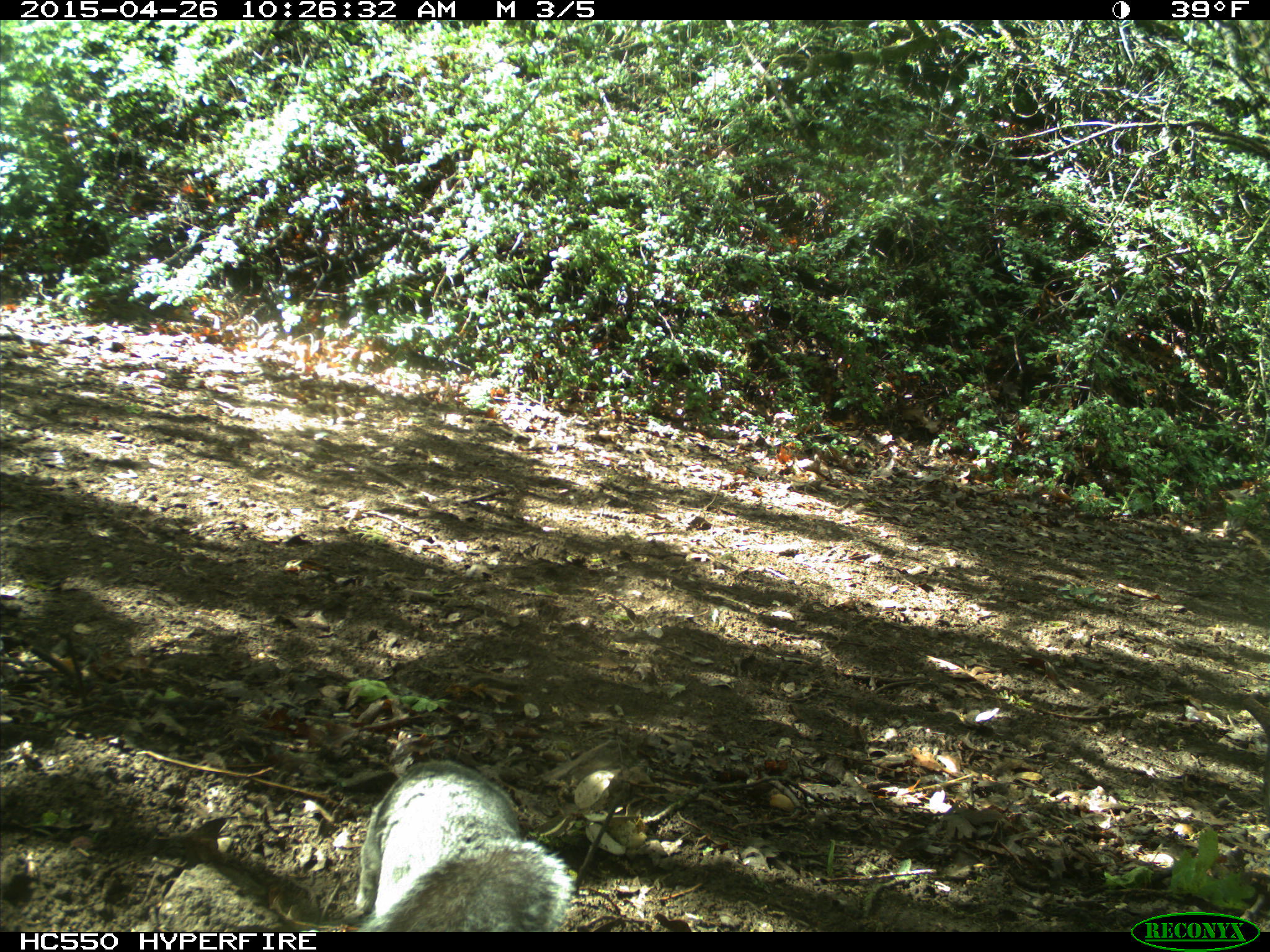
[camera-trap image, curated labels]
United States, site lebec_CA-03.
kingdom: Animalia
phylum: Chordata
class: Mammalia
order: Rodentia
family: Sciuridae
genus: Sciurus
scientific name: Sciurus carolinensis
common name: eastern gray squirrel